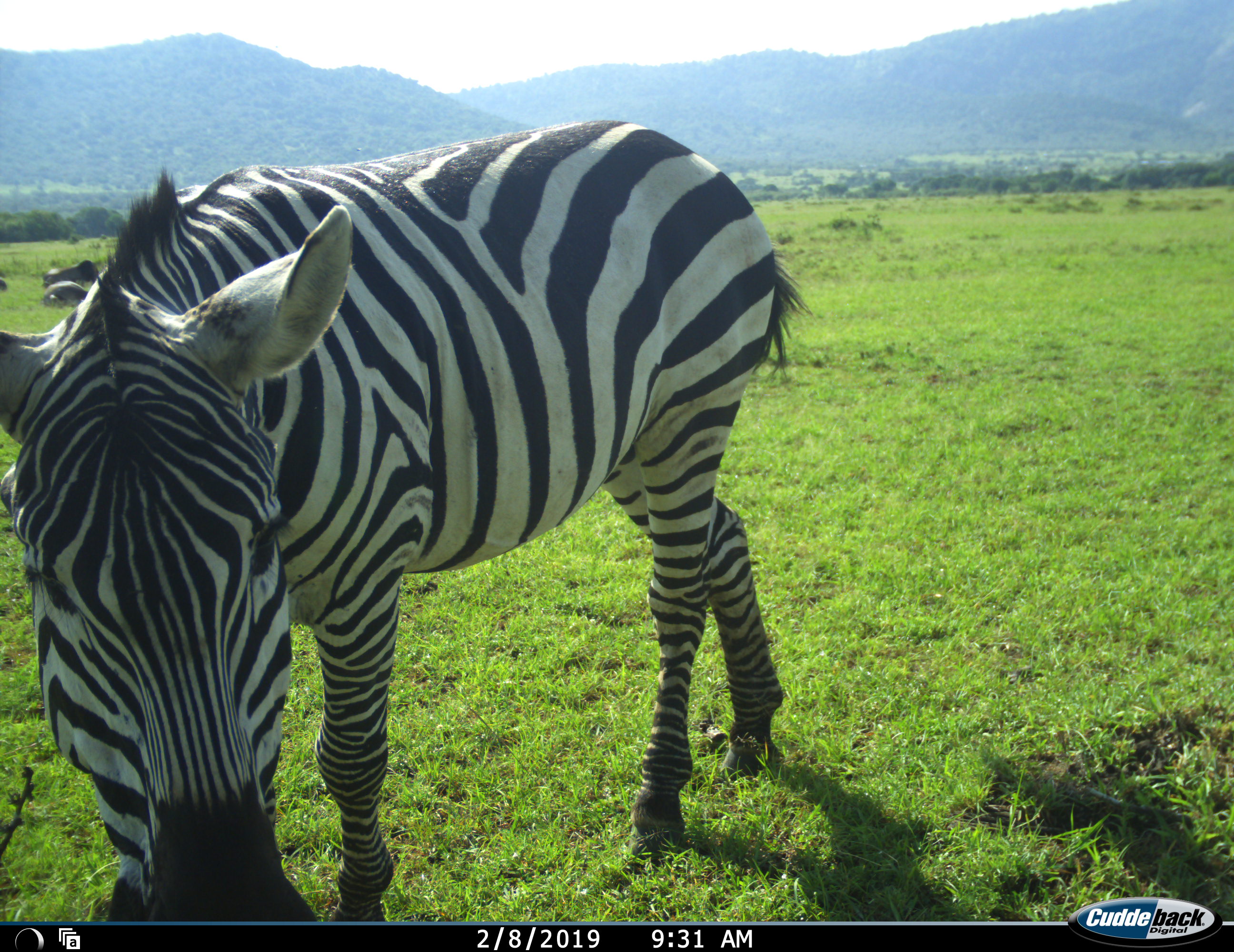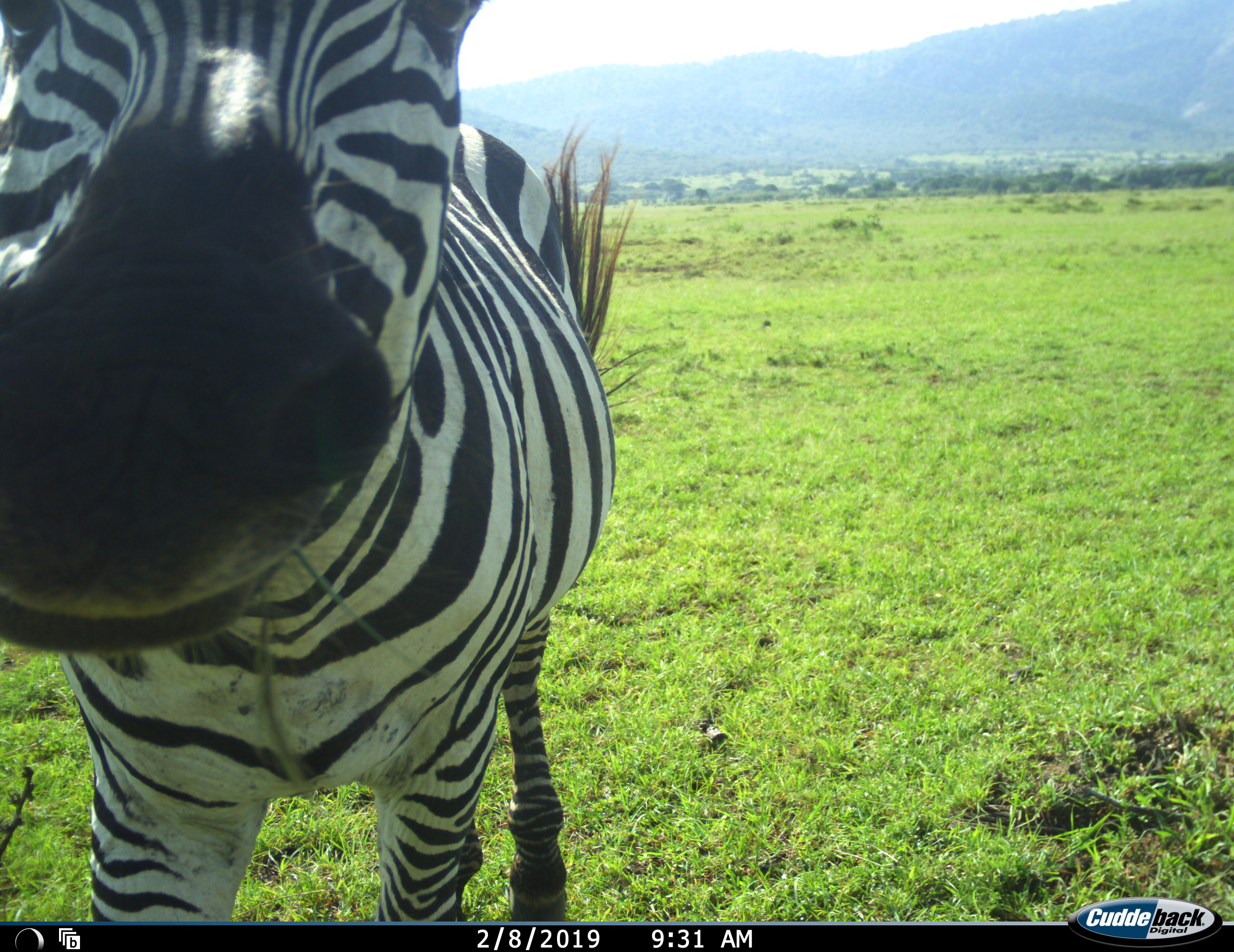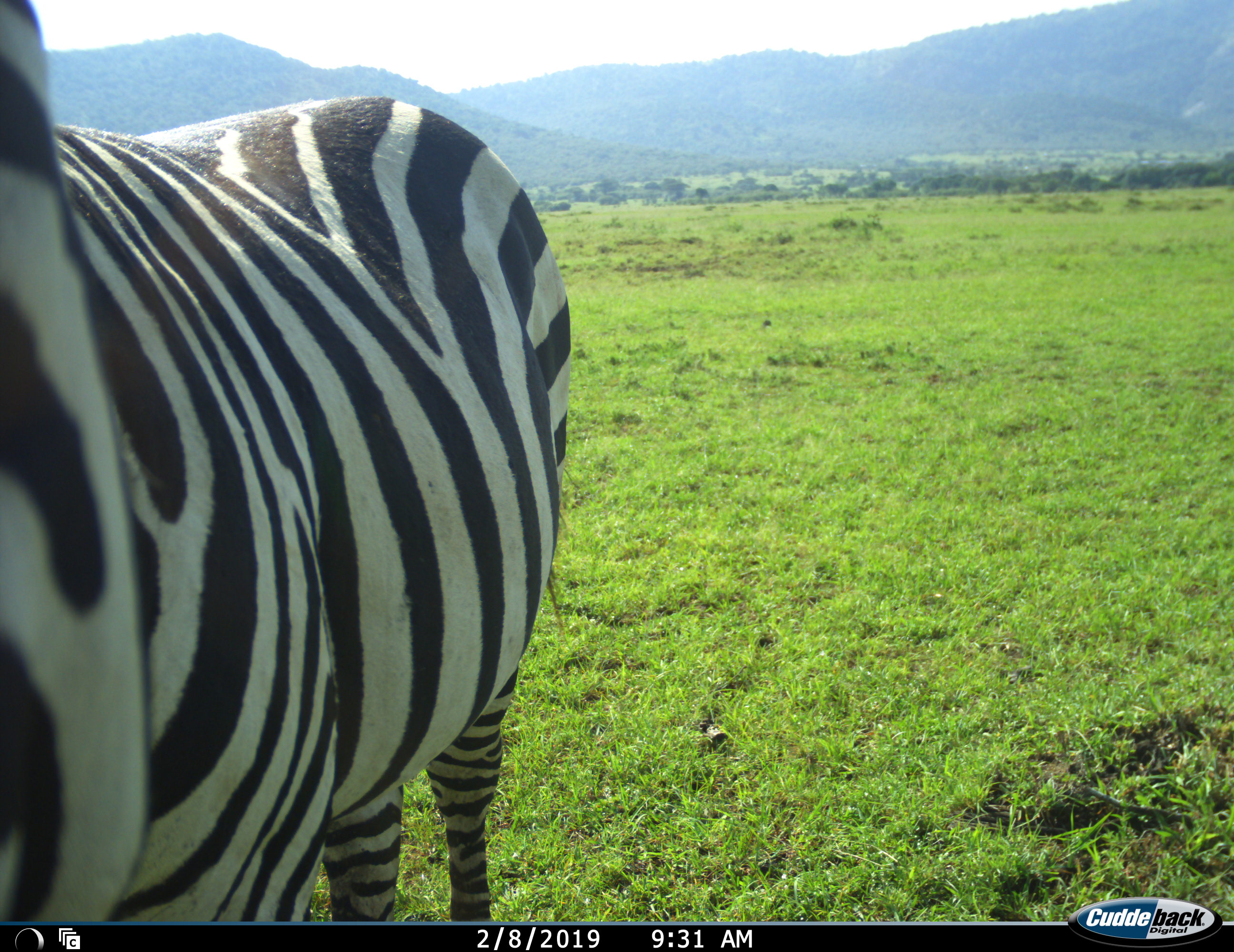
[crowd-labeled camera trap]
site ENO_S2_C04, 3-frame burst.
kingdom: Animalia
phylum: Chordata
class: Mammalia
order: Perissodactyla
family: Equidae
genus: Equus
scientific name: Equus quagga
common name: plains zebra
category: zebraplains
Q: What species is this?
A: Zebraplains (plains zebra) (Equus quagga).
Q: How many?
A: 1.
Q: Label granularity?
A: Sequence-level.